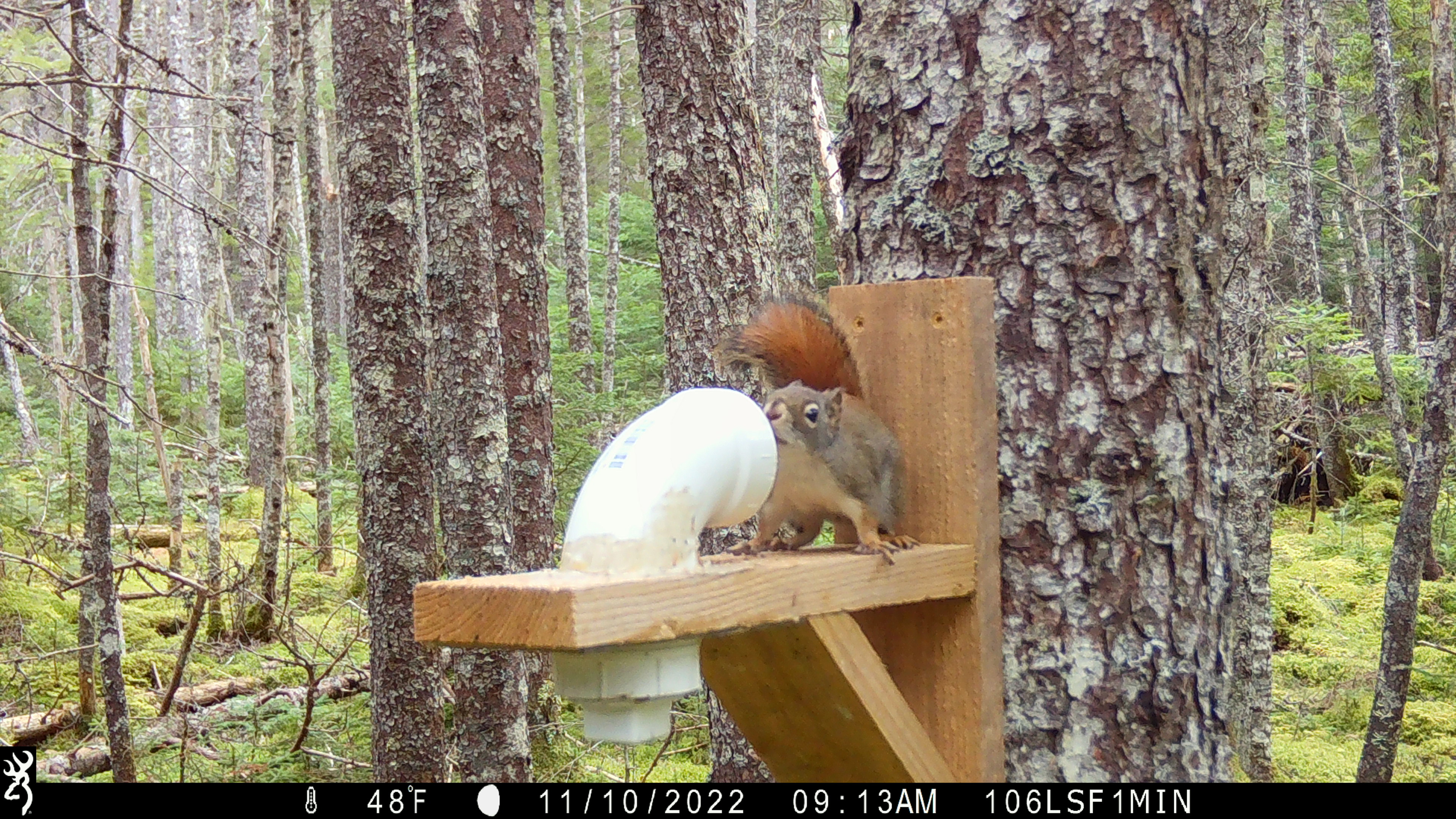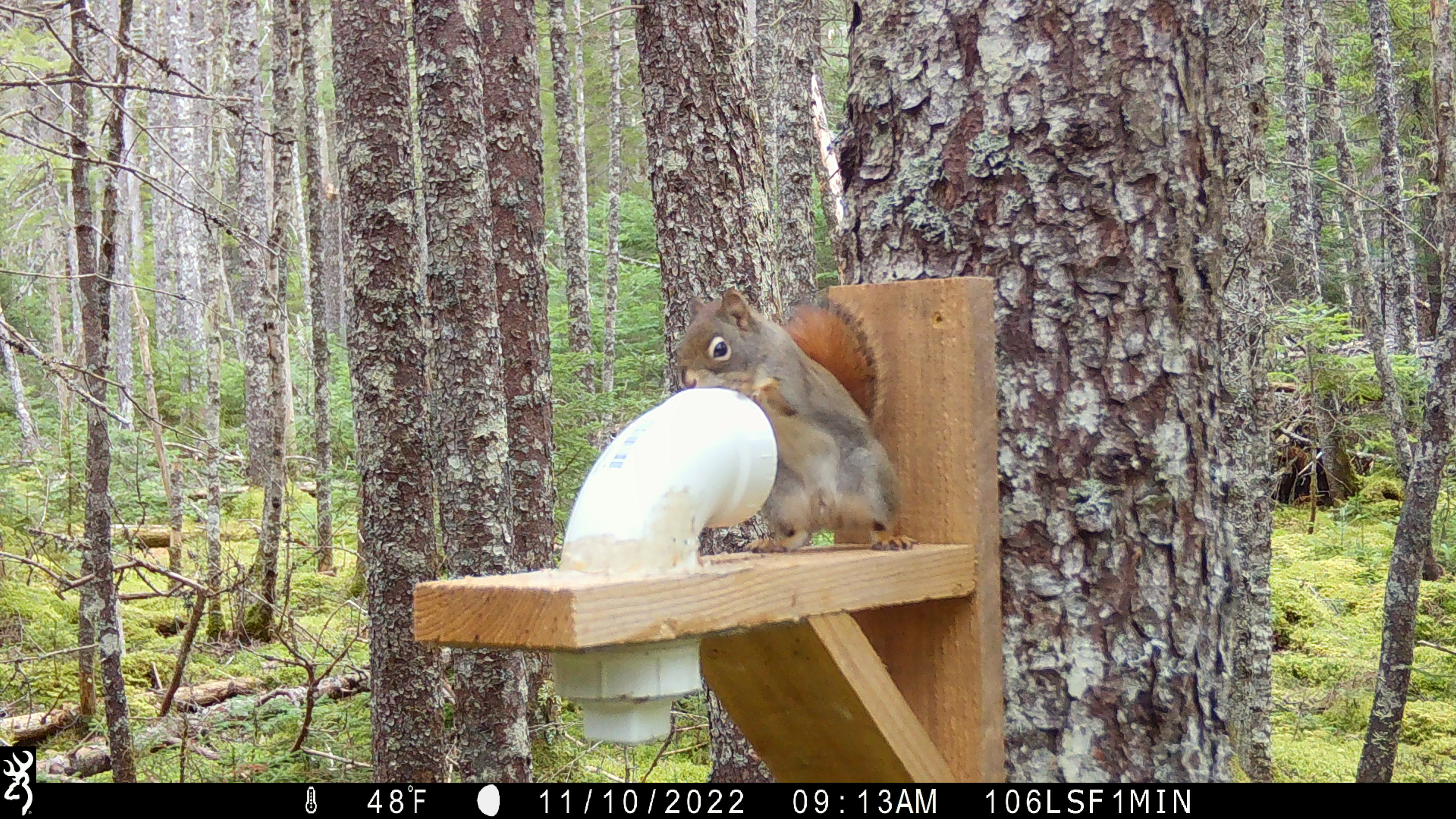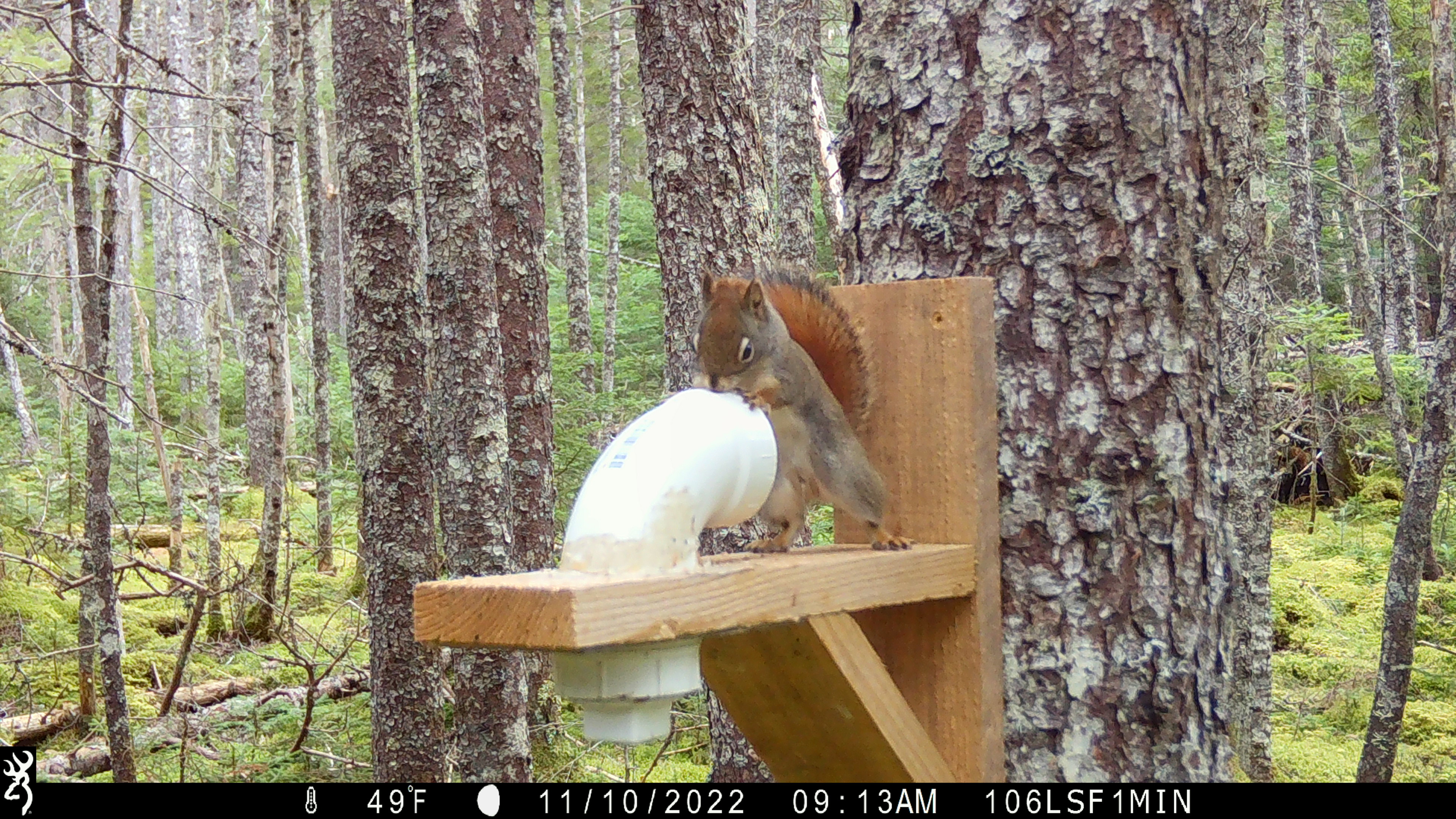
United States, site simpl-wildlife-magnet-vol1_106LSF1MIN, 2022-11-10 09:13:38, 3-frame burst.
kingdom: Animalia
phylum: Chordata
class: Mammalia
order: Rodentia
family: Sciuridae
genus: Tamiasciurus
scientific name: Tamiasciurus hudsonicus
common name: red squirrel